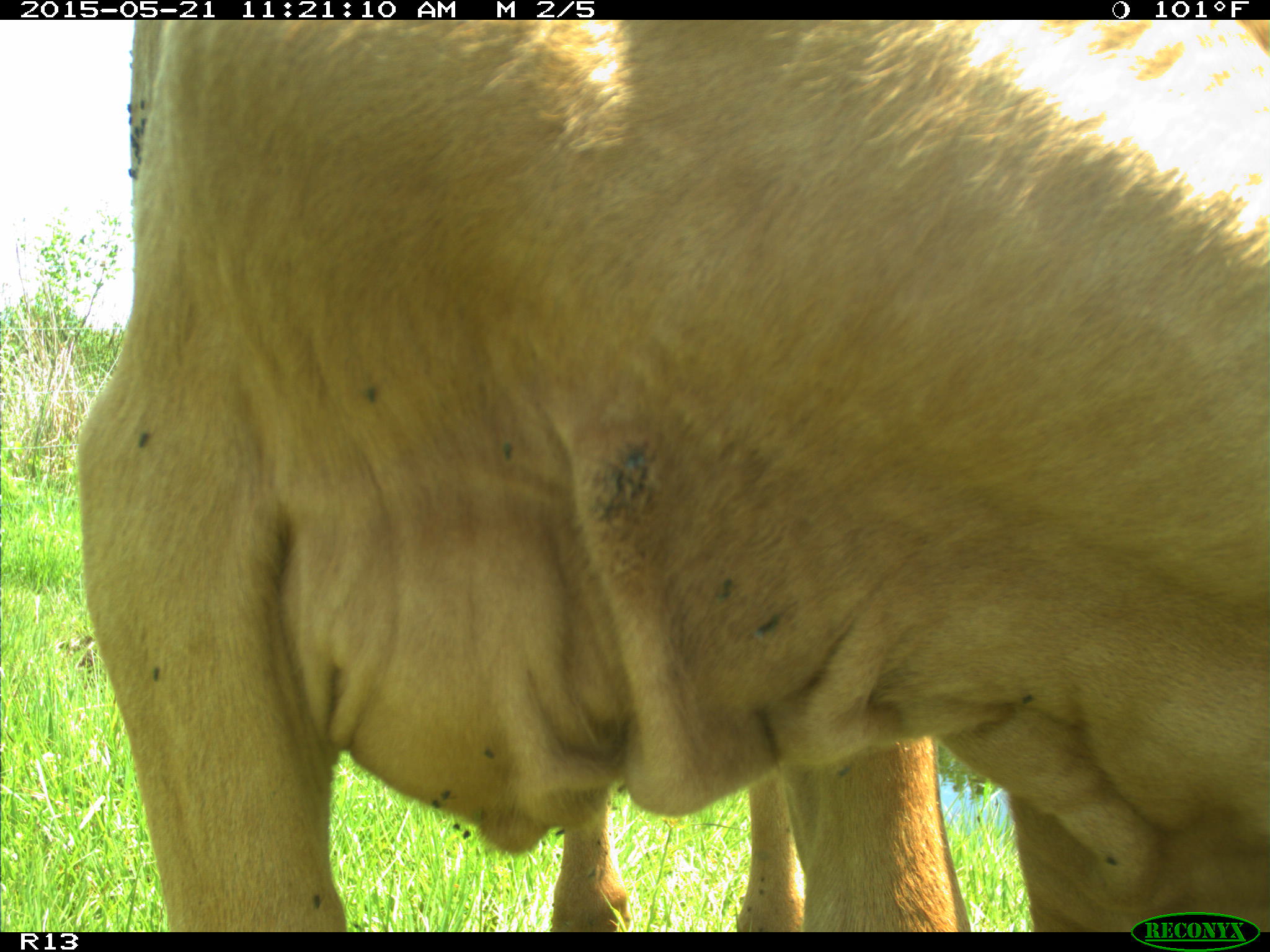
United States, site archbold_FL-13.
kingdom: Animalia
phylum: Chordata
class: Mammalia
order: Artiodactyla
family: Bovidae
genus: Bos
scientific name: Bos taurus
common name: domestic cow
Bos taurus (domestic cow).